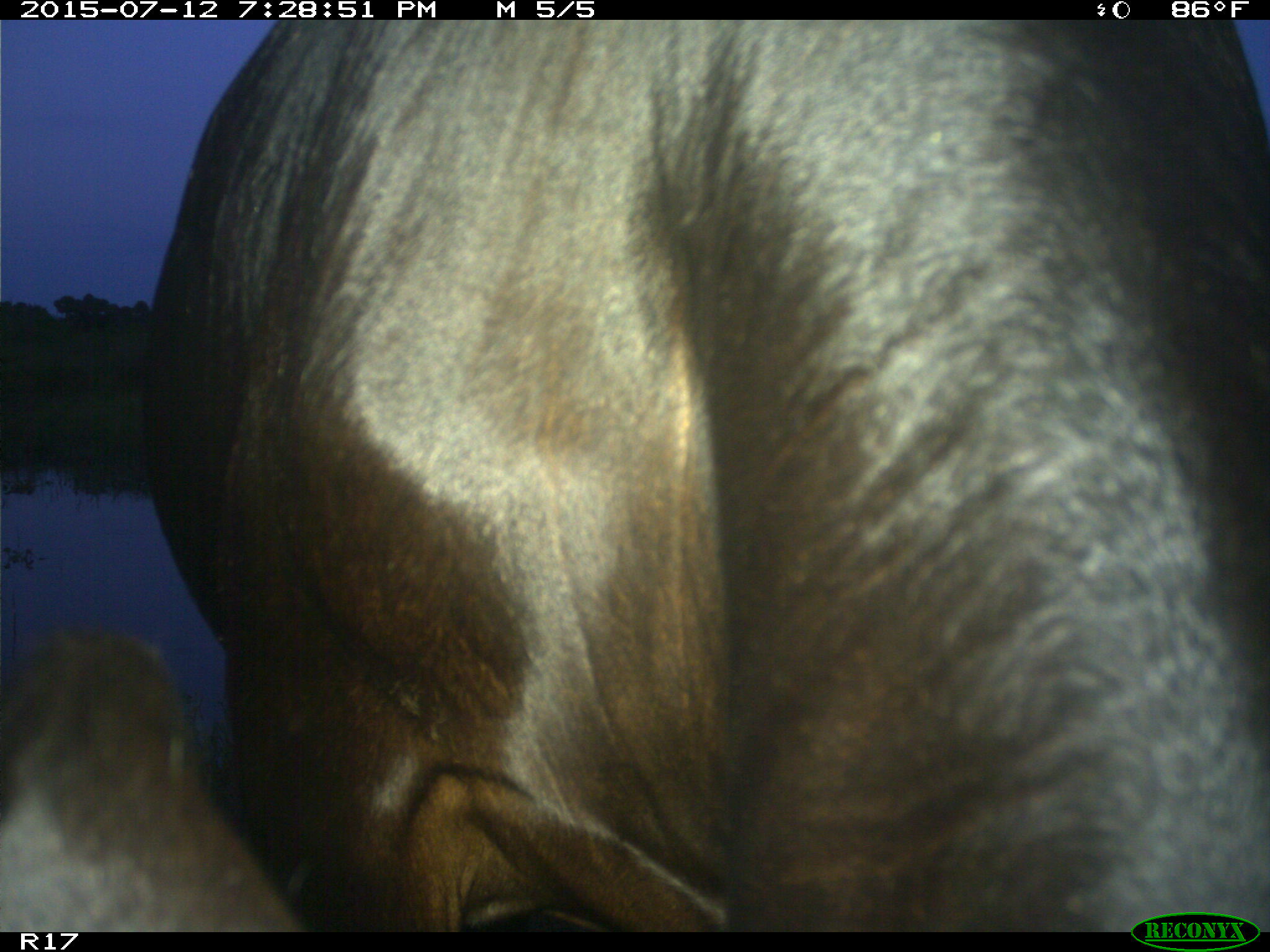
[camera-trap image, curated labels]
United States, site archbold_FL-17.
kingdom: Animalia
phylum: Chordata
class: Mammalia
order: Artiodactyla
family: Bovidae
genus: Bos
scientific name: Bos taurus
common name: domestic cow